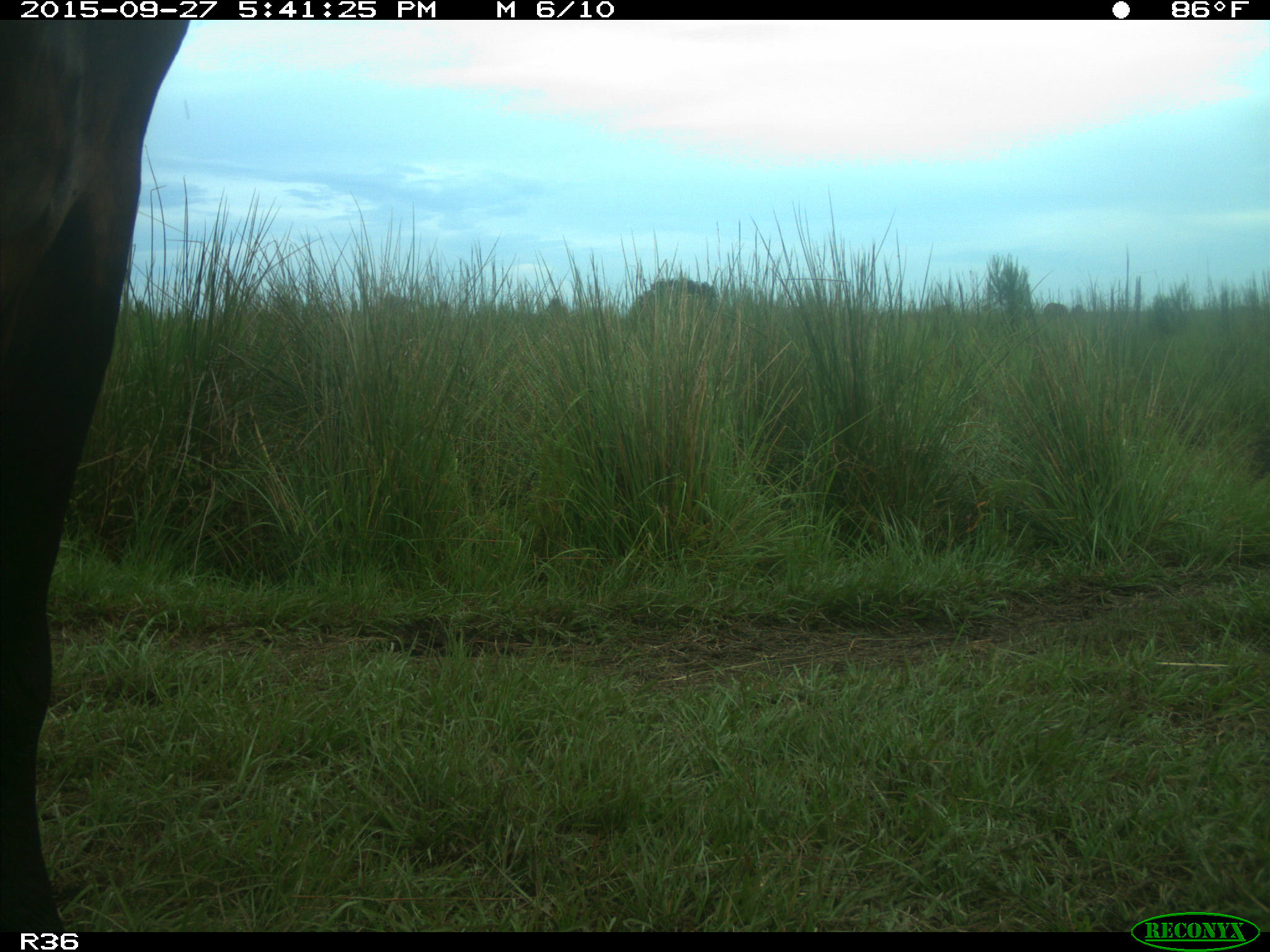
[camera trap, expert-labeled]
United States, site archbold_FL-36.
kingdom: Animalia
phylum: Chordata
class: Mammalia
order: Artiodactyla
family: Bovidae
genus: Bos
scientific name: Bos taurus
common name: domestic cow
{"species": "Bos taurus (domestic cow)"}